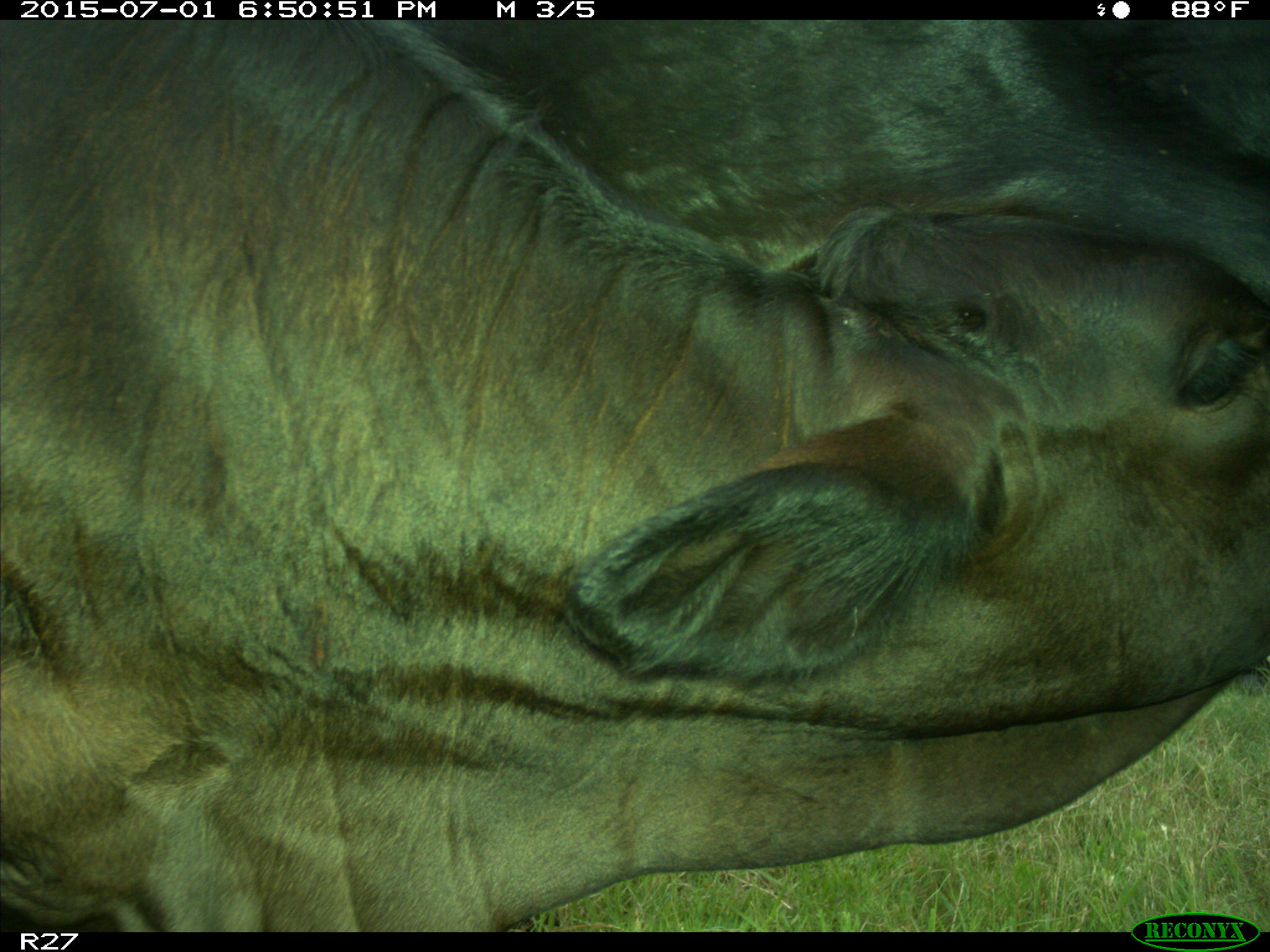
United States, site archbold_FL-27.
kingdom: Animalia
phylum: Chordata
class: Mammalia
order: Artiodactyla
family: Bovidae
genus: Bos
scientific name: Bos taurus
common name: domestic cow